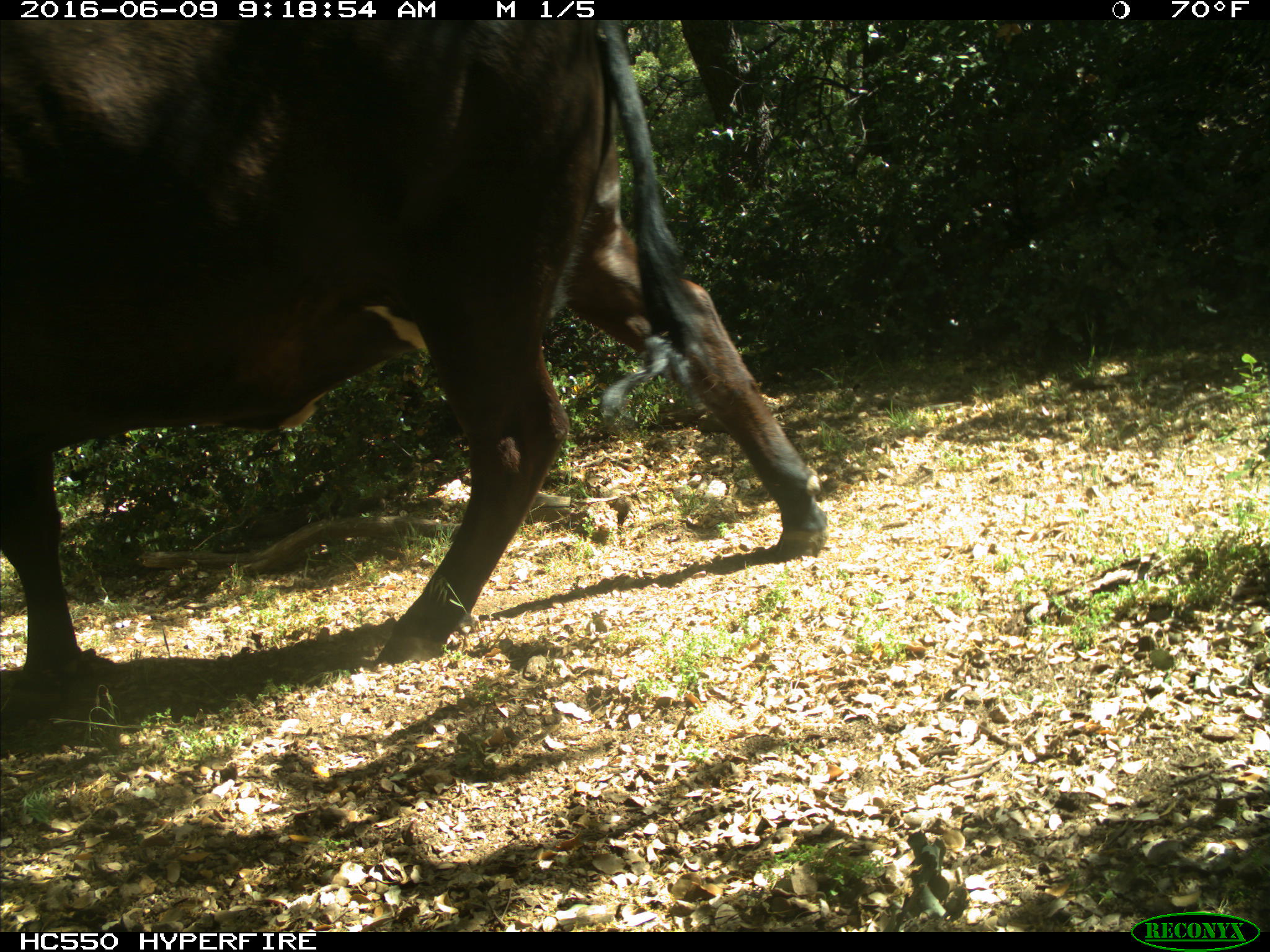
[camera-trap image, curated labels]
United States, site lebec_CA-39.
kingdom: Animalia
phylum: Chordata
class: Mammalia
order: Artiodactyla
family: Bovidae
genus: Bos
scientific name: Bos taurus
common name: domestic cow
Bos taurus (domestic cow).